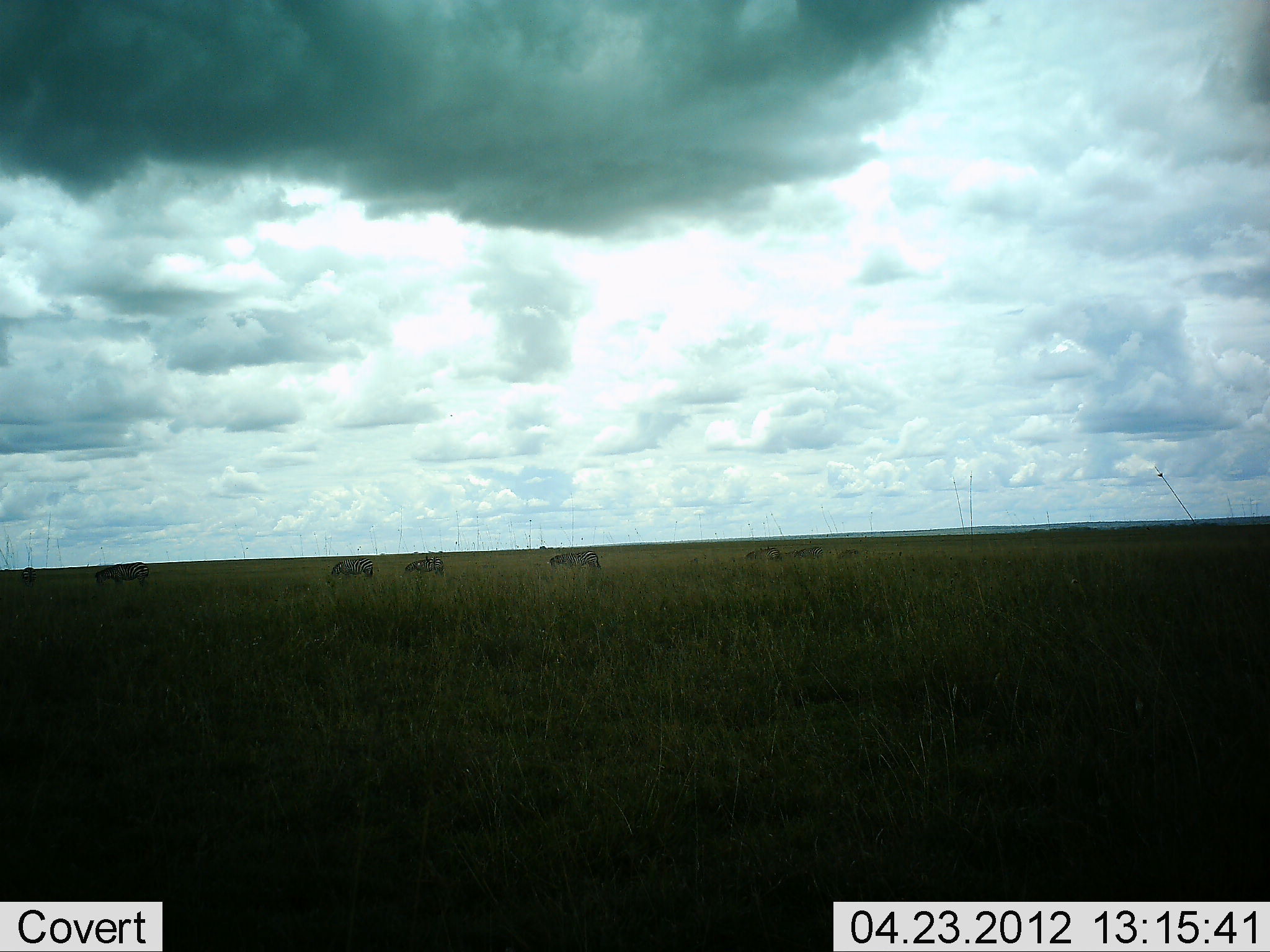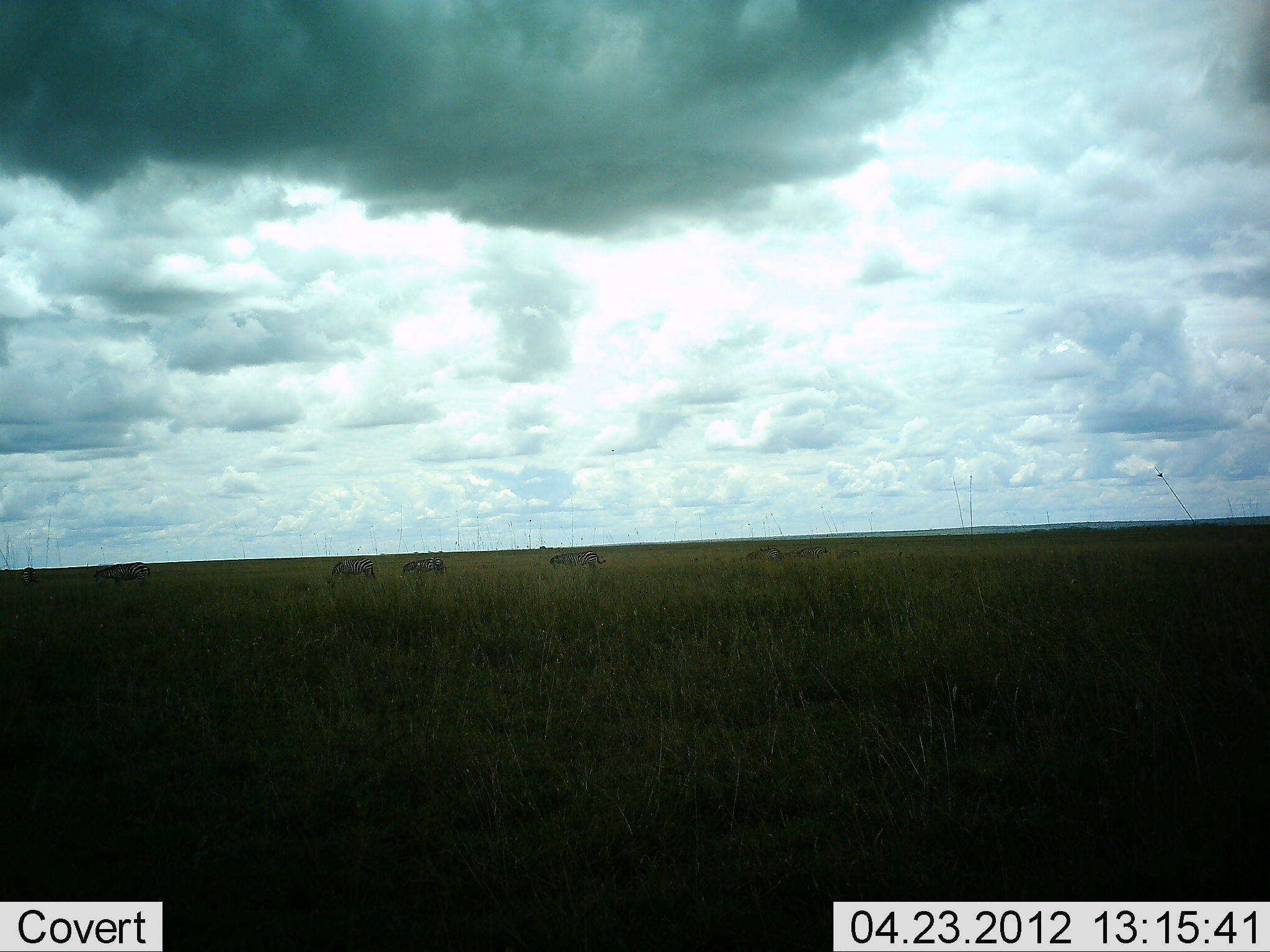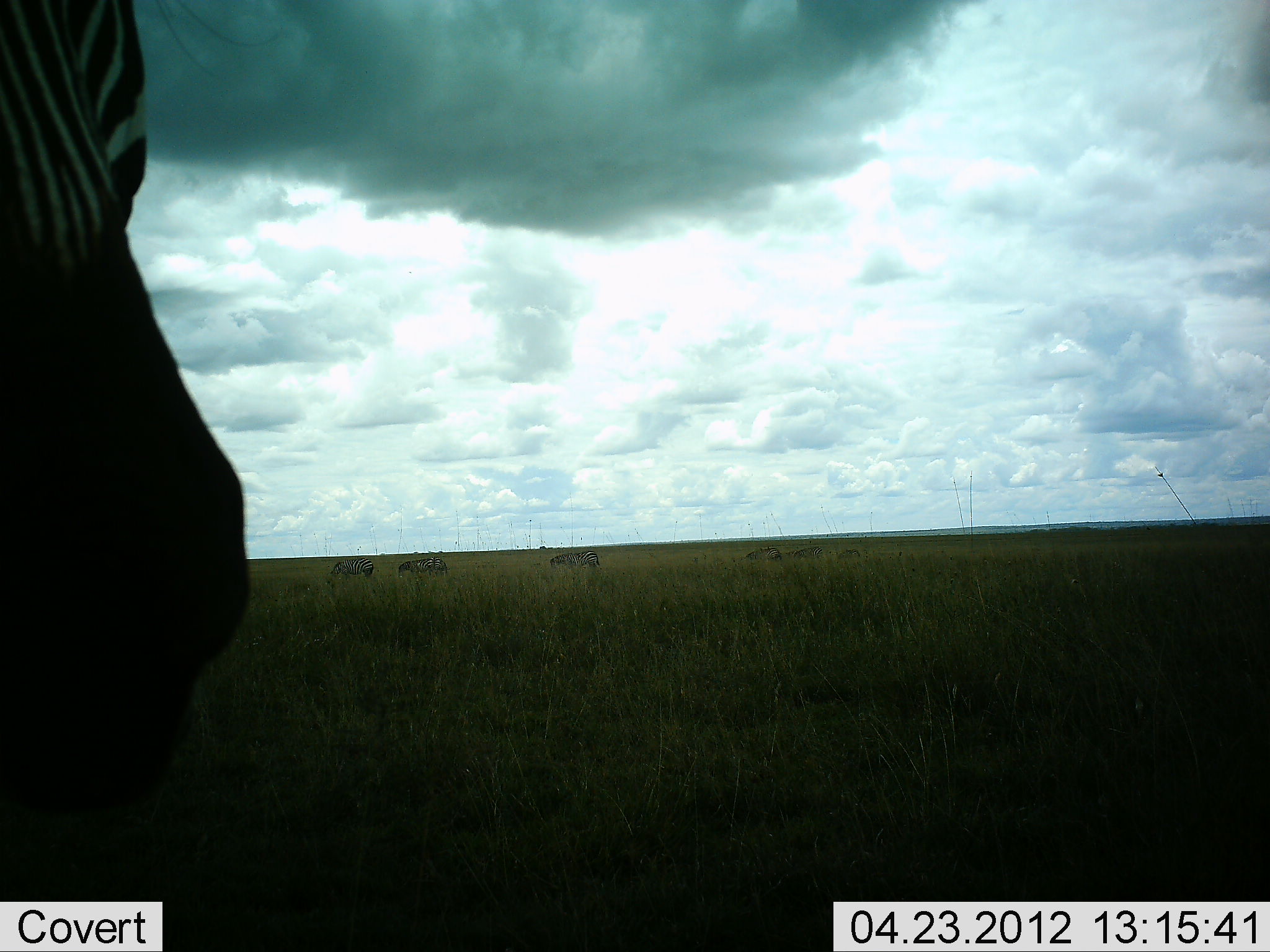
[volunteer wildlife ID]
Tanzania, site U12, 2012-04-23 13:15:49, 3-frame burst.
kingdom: Animalia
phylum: Chordata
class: Mammalia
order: Perissodactyla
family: Equidae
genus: Equus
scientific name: Equus quagga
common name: plains zebra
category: zebra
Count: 7.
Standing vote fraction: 38%.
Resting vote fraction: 4%.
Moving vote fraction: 50%.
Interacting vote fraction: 4%.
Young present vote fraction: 4%.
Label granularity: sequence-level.